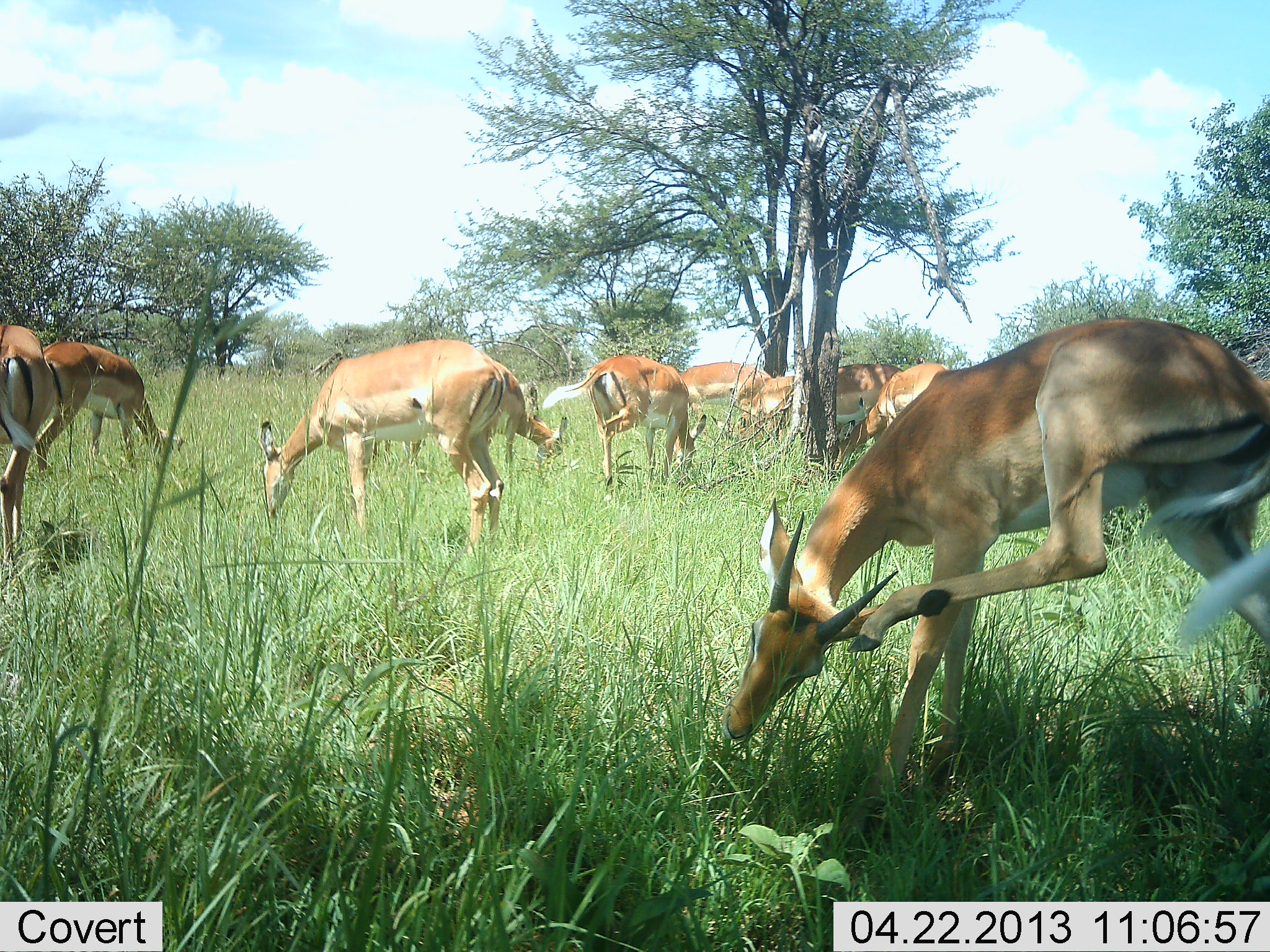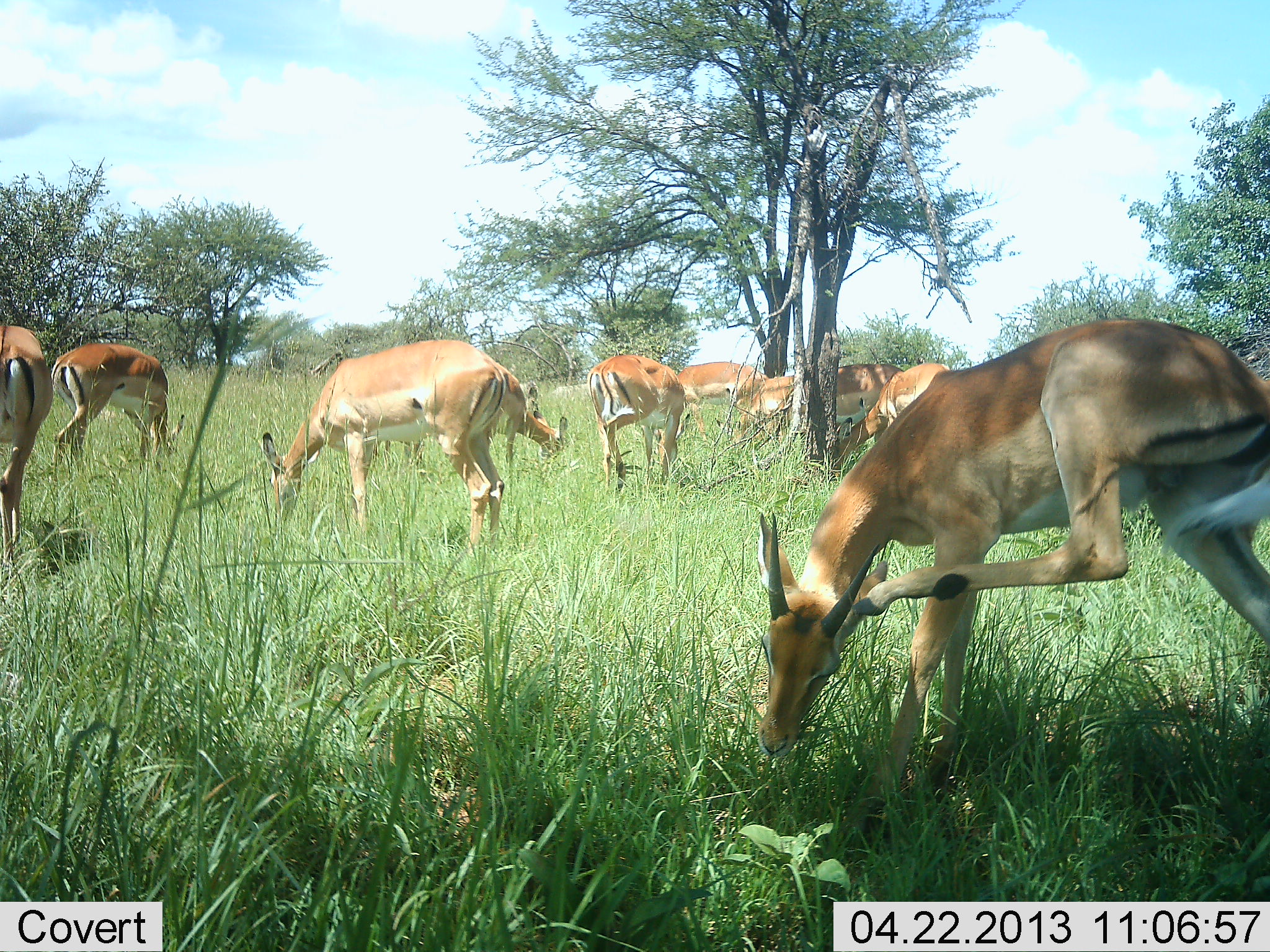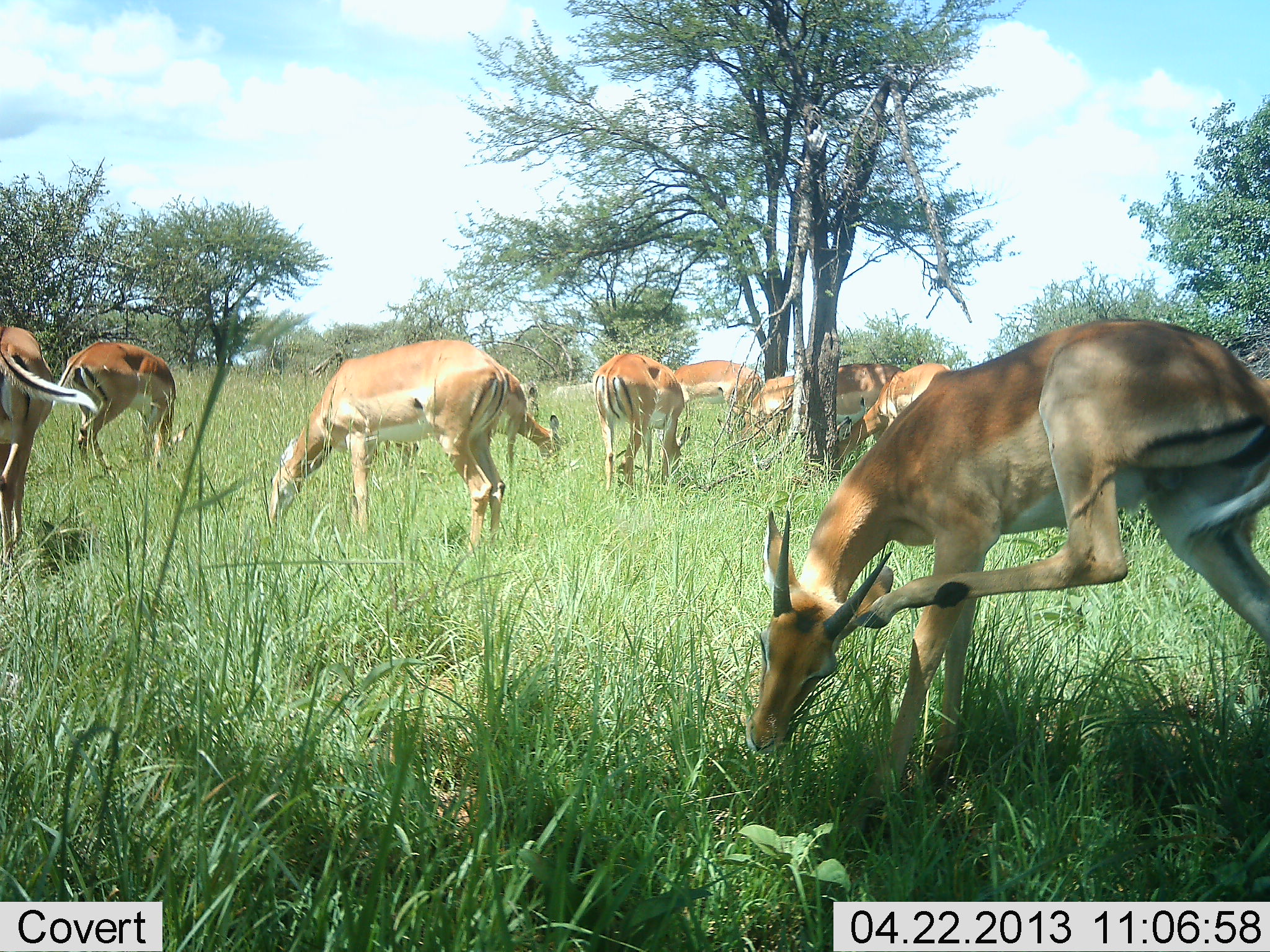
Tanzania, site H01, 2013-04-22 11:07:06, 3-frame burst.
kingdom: Animalia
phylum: Chordata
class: Mammalia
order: Artiodactyla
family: Bovidae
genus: Nanger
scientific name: Nanger granti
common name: grant's gazelle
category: gazellegrants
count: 10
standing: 48%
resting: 13%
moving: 4%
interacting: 13%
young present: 4%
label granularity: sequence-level